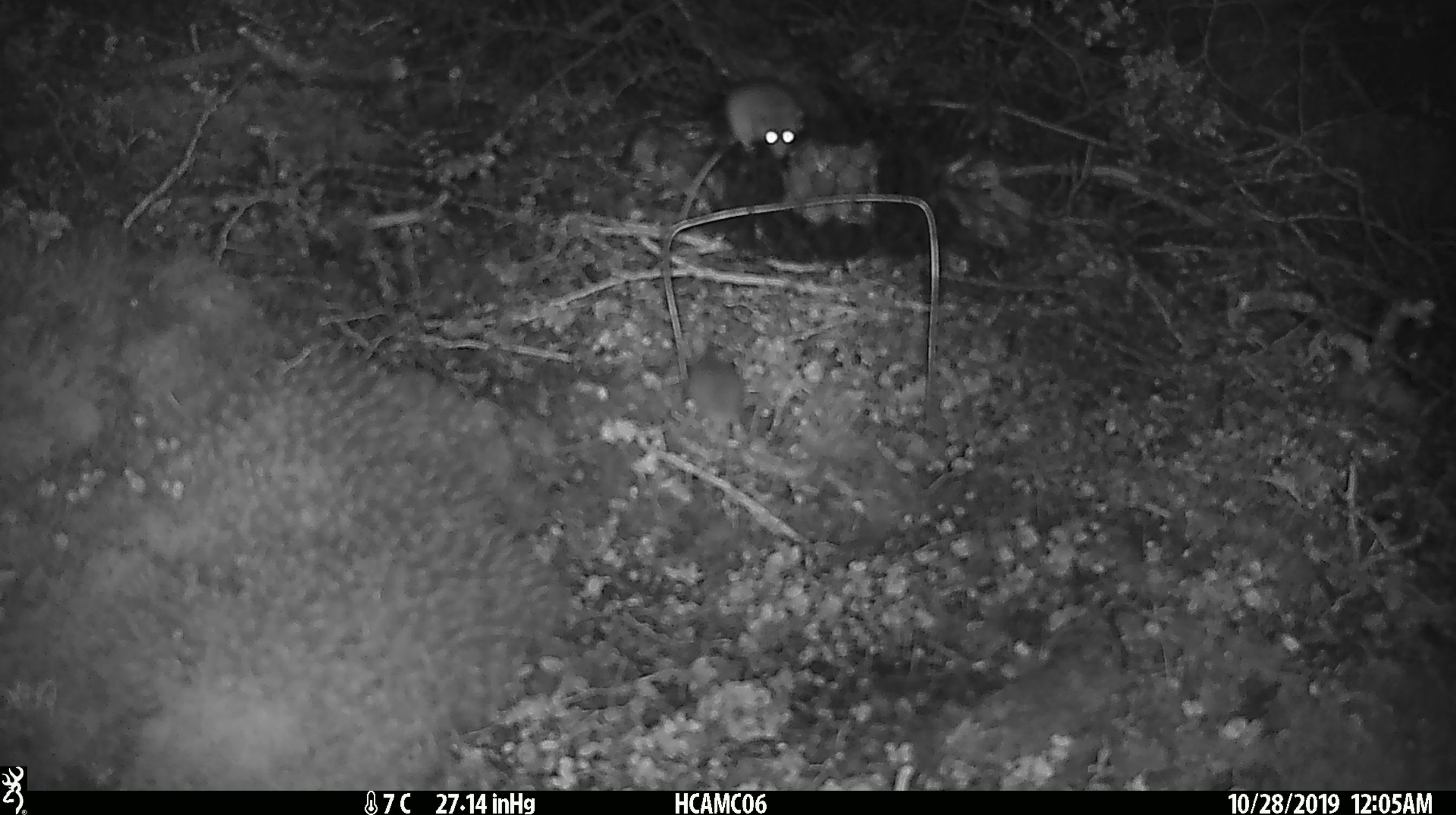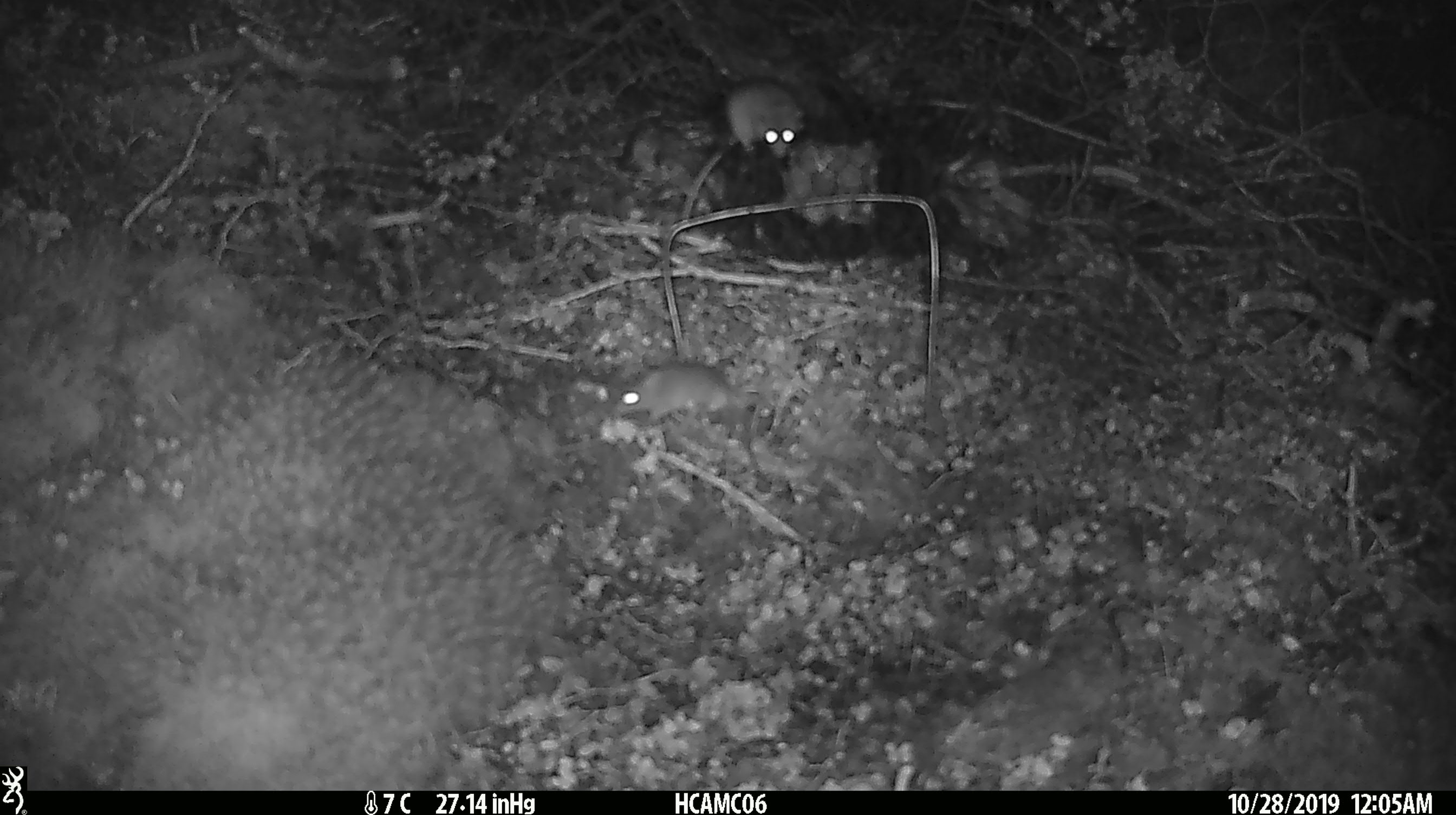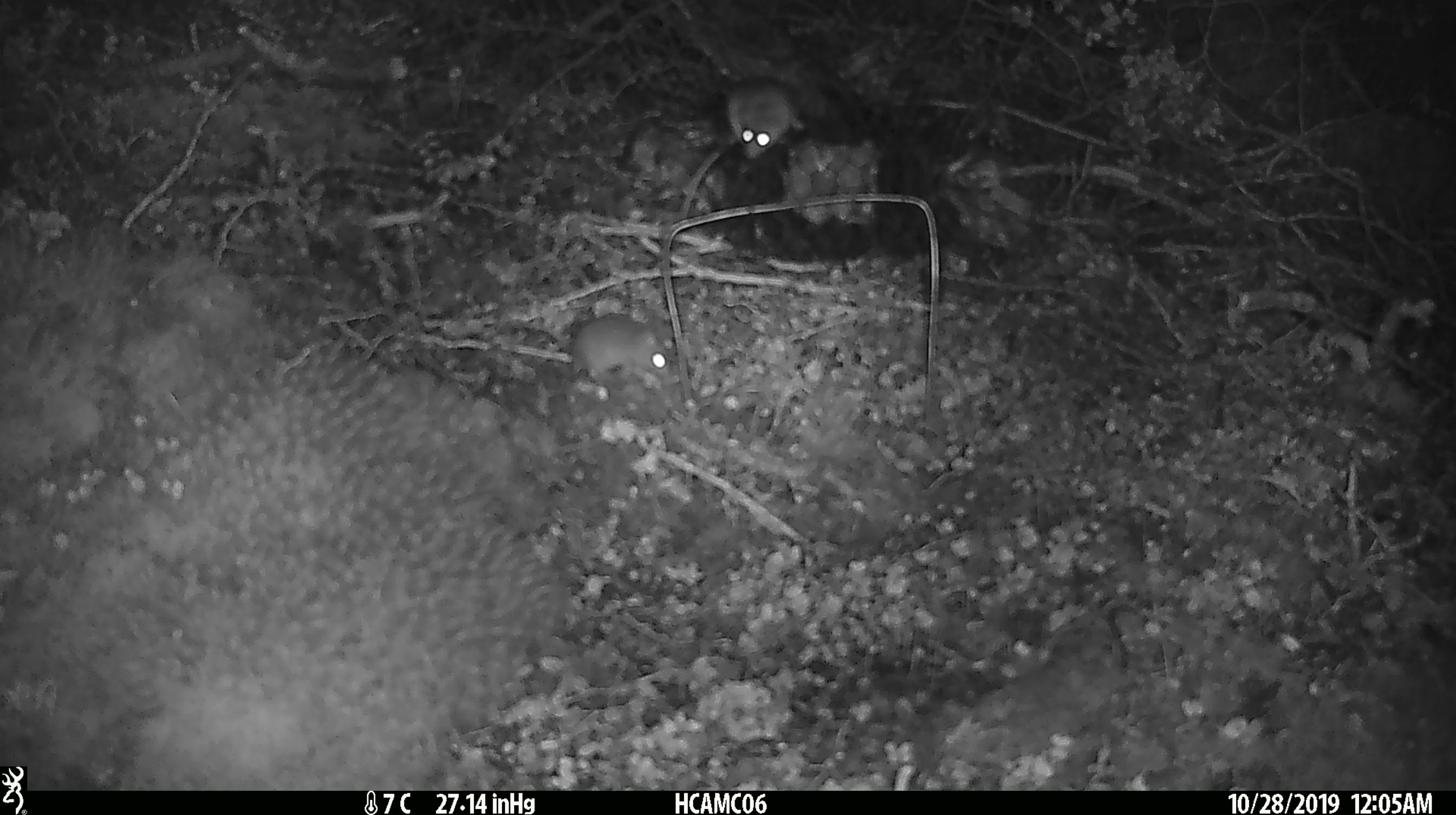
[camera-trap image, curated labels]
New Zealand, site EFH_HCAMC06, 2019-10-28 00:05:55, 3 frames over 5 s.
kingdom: Animalia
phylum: Chordata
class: Mammalia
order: Rodentia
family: Muridae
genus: Mus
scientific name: Mus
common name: mouse